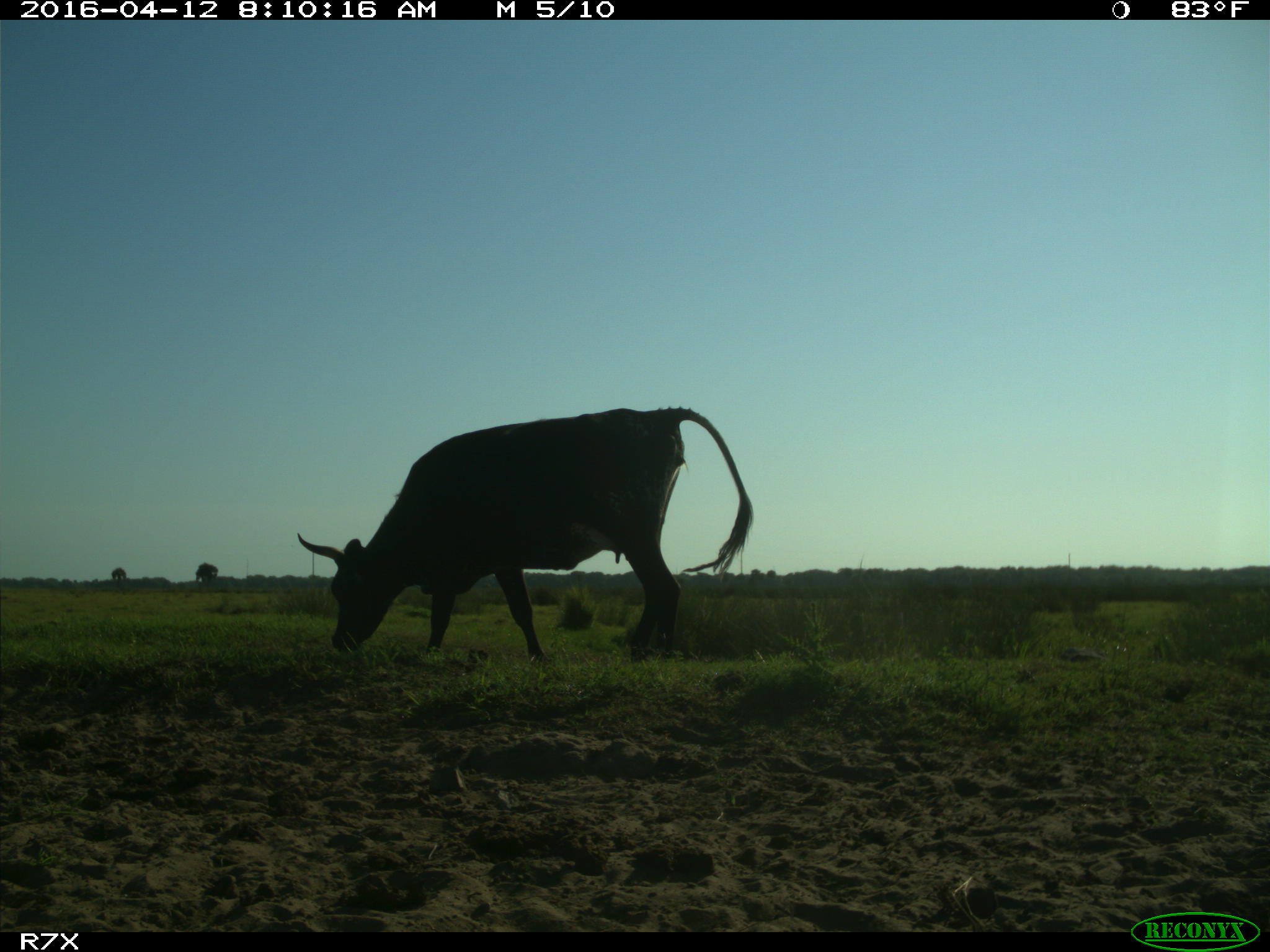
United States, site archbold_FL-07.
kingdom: Animalia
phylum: Chordata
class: Mammalia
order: Artiodactyla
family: Bovidae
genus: Bos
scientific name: Bos taurus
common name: domestic cow